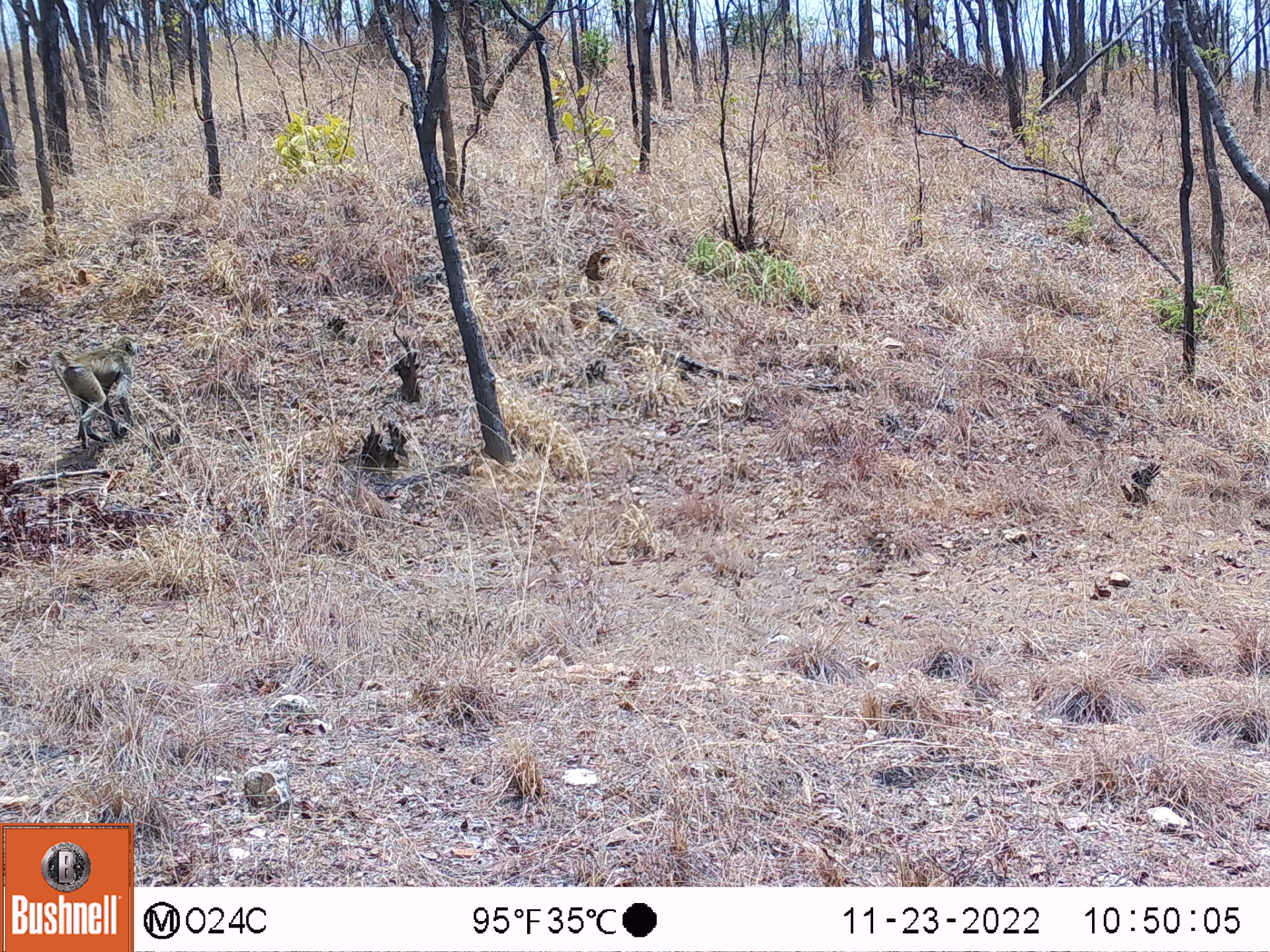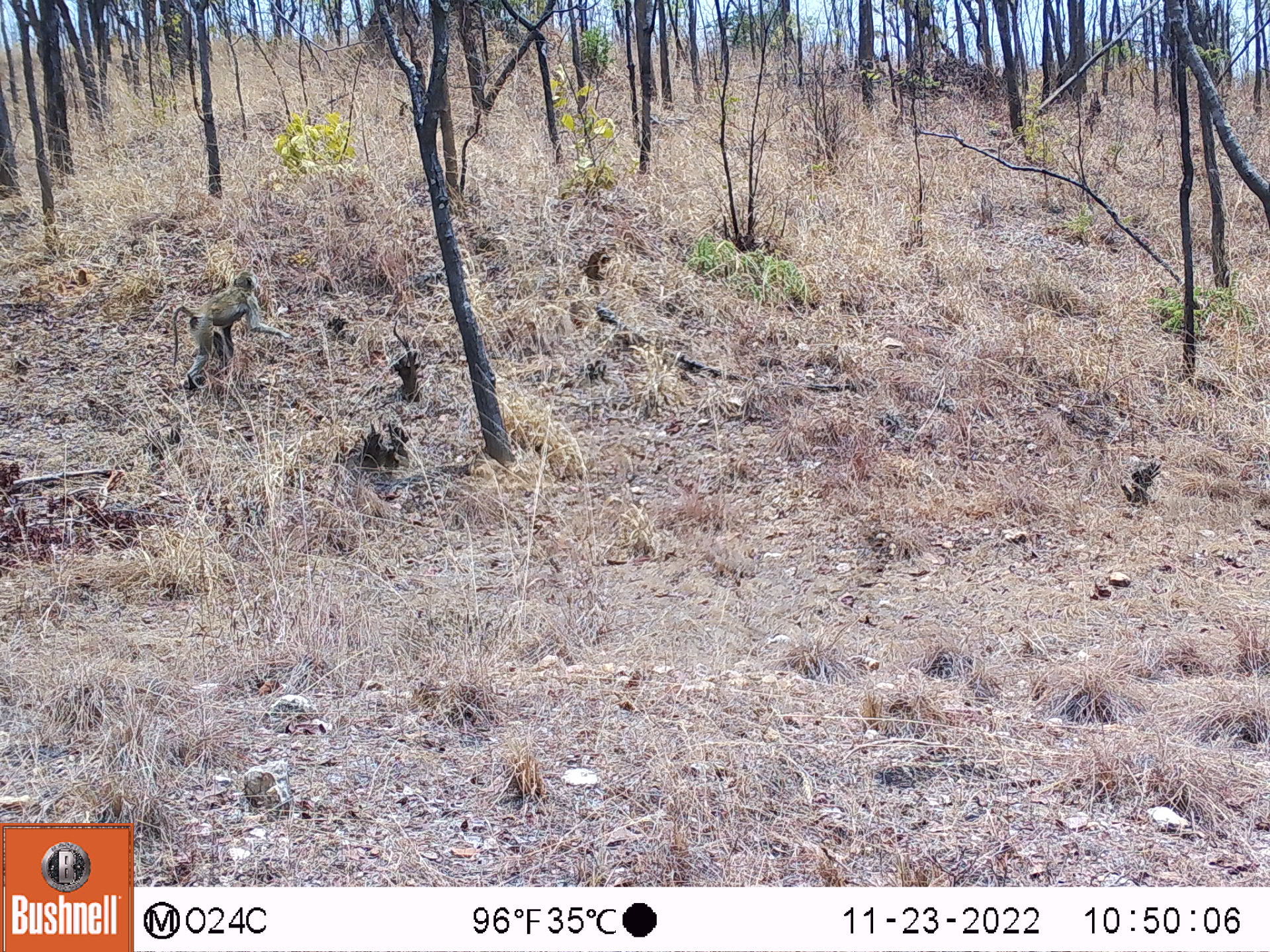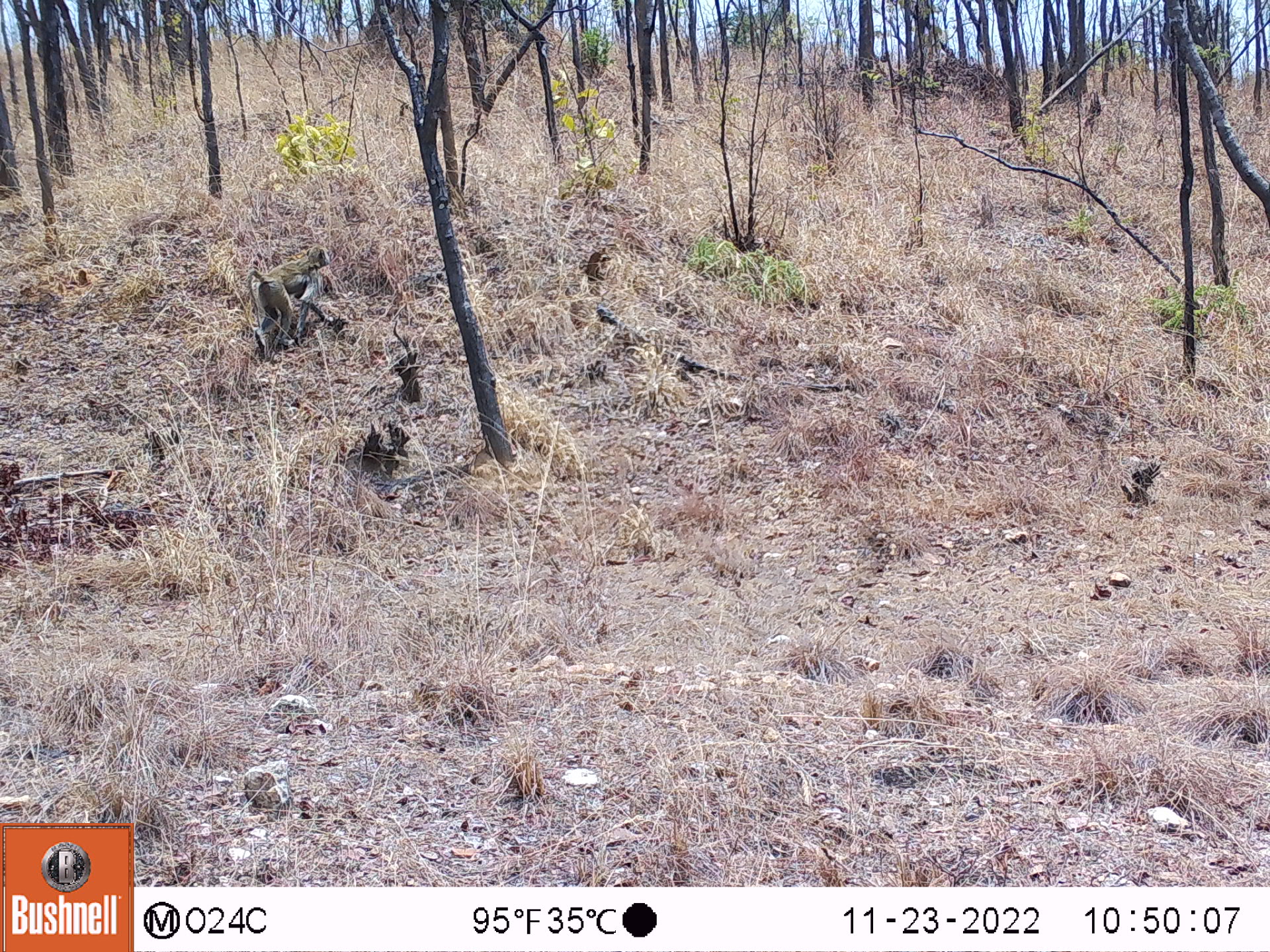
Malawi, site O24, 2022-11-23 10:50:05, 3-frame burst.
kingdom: Animalia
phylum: Chordata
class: Mammalia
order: Primates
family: Cercopithecidae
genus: Papio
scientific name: Papio cynocephalus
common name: yellow baboon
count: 1